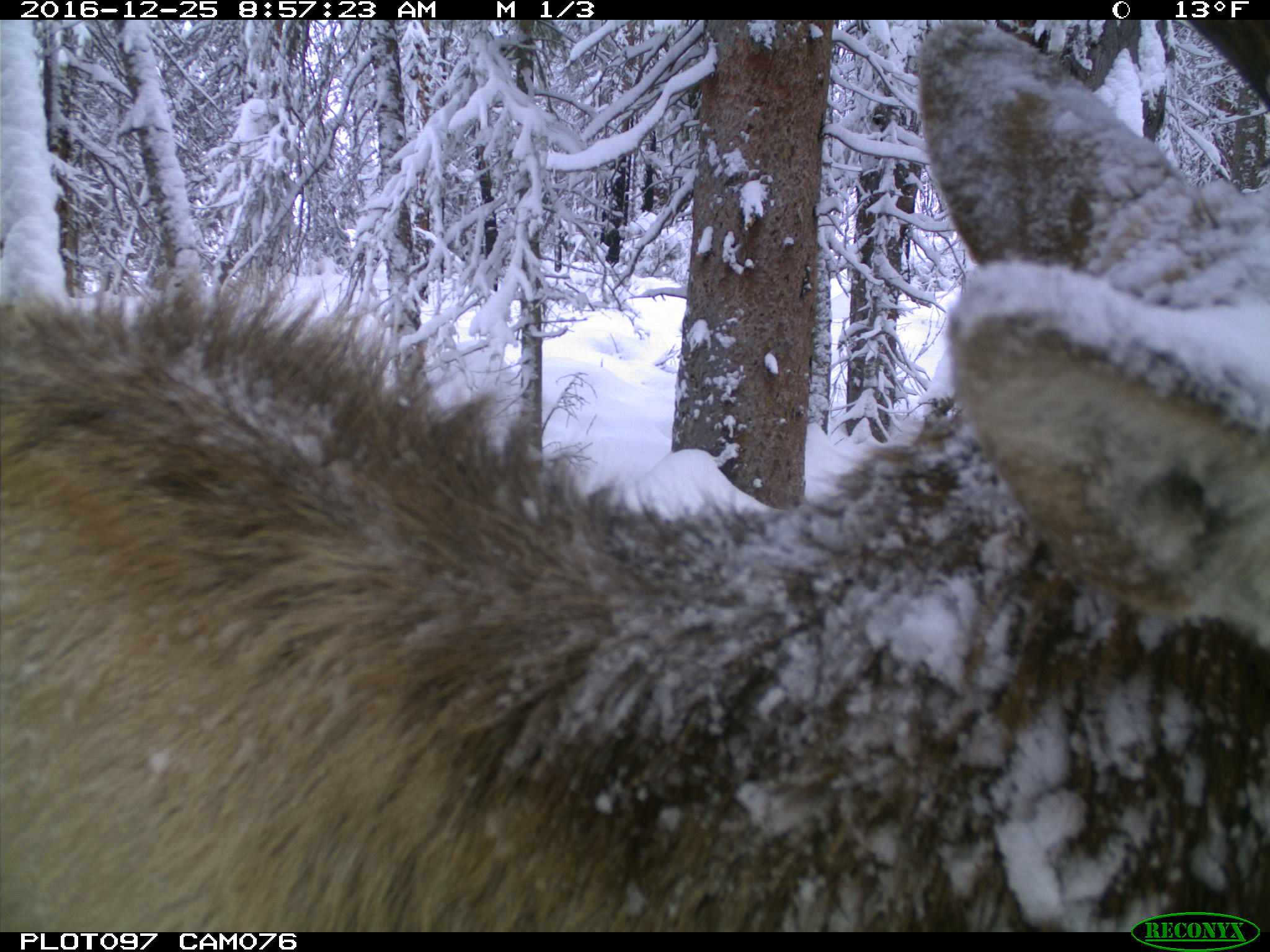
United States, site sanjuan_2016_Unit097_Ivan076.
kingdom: Animalia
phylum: Chordata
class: Mammalia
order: Artiodactyla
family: Cervidae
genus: Cervus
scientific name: Cervus elaphus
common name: red deer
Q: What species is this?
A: Cervus elaphus (red deer).